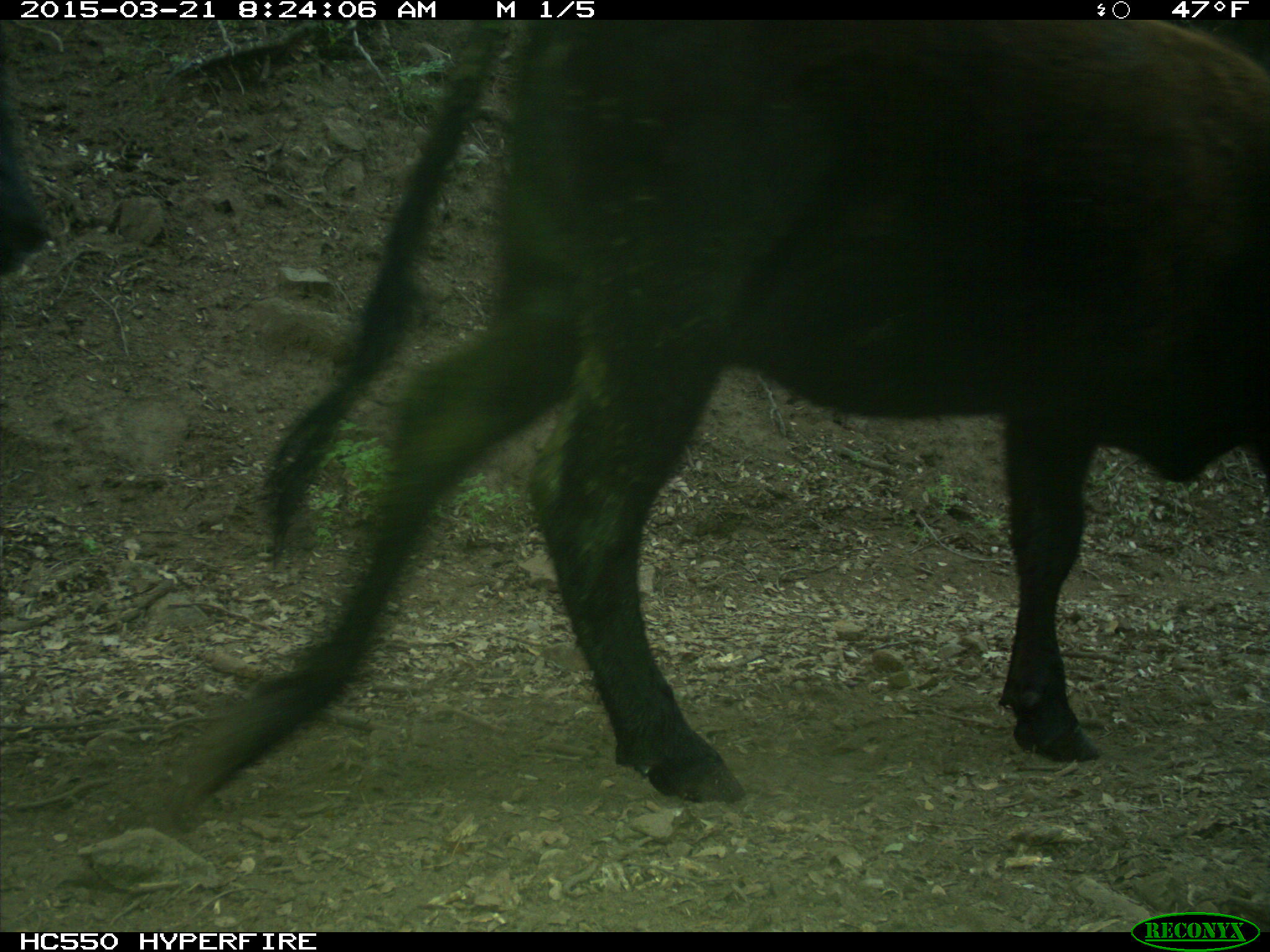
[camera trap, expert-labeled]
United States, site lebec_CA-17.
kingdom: Animalia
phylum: Chordata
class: Mammalia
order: Artiodactyla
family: Bovidae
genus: Bos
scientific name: Bos taurus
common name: domestic cow